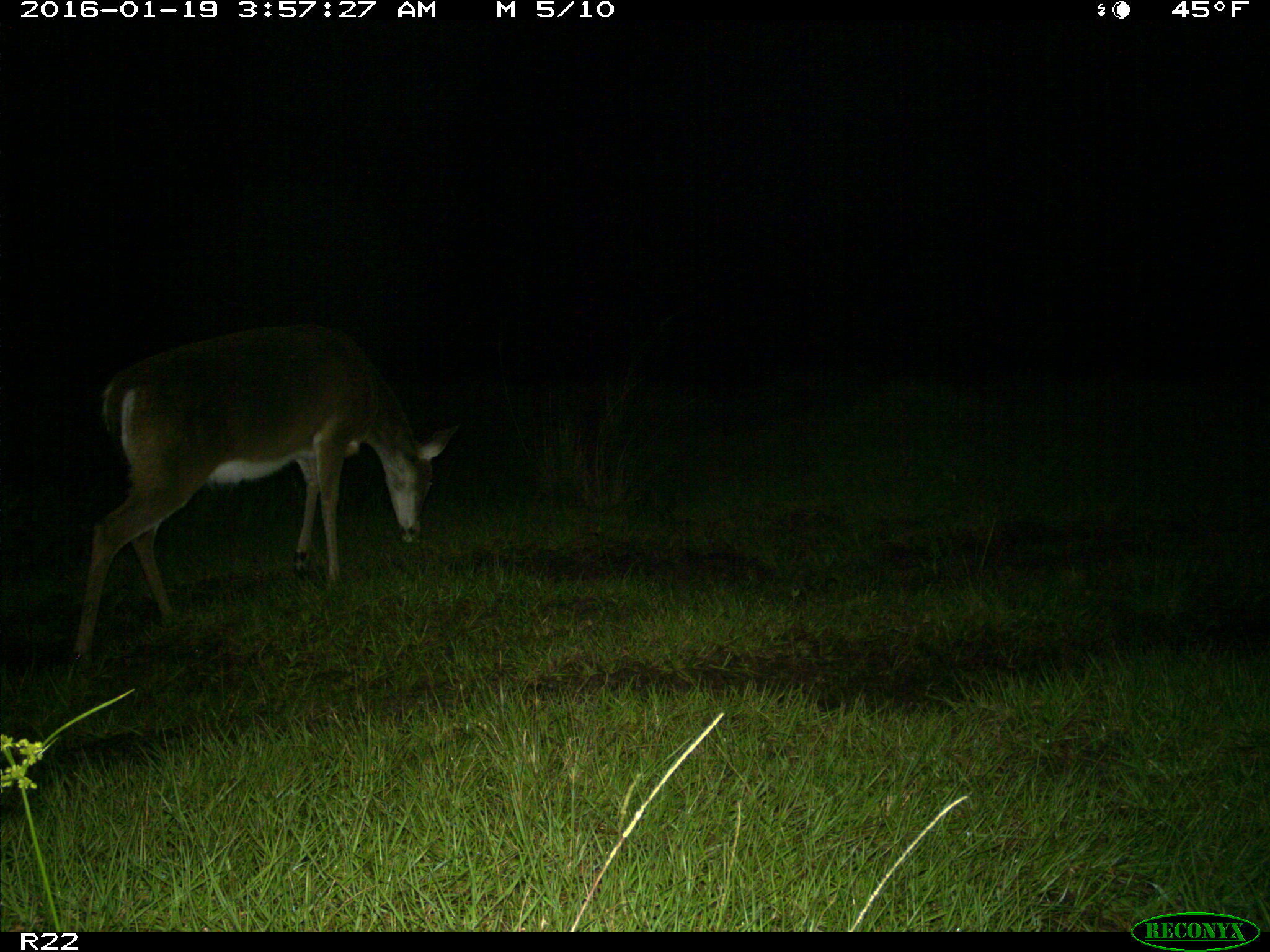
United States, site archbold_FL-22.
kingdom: Animalia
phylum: Chordata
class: Mammalia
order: Artiodactyla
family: Cervidae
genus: Odocoileus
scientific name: Odocoileus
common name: deer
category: unidentified deer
Unidentified deer (deer) (Odocoileus).